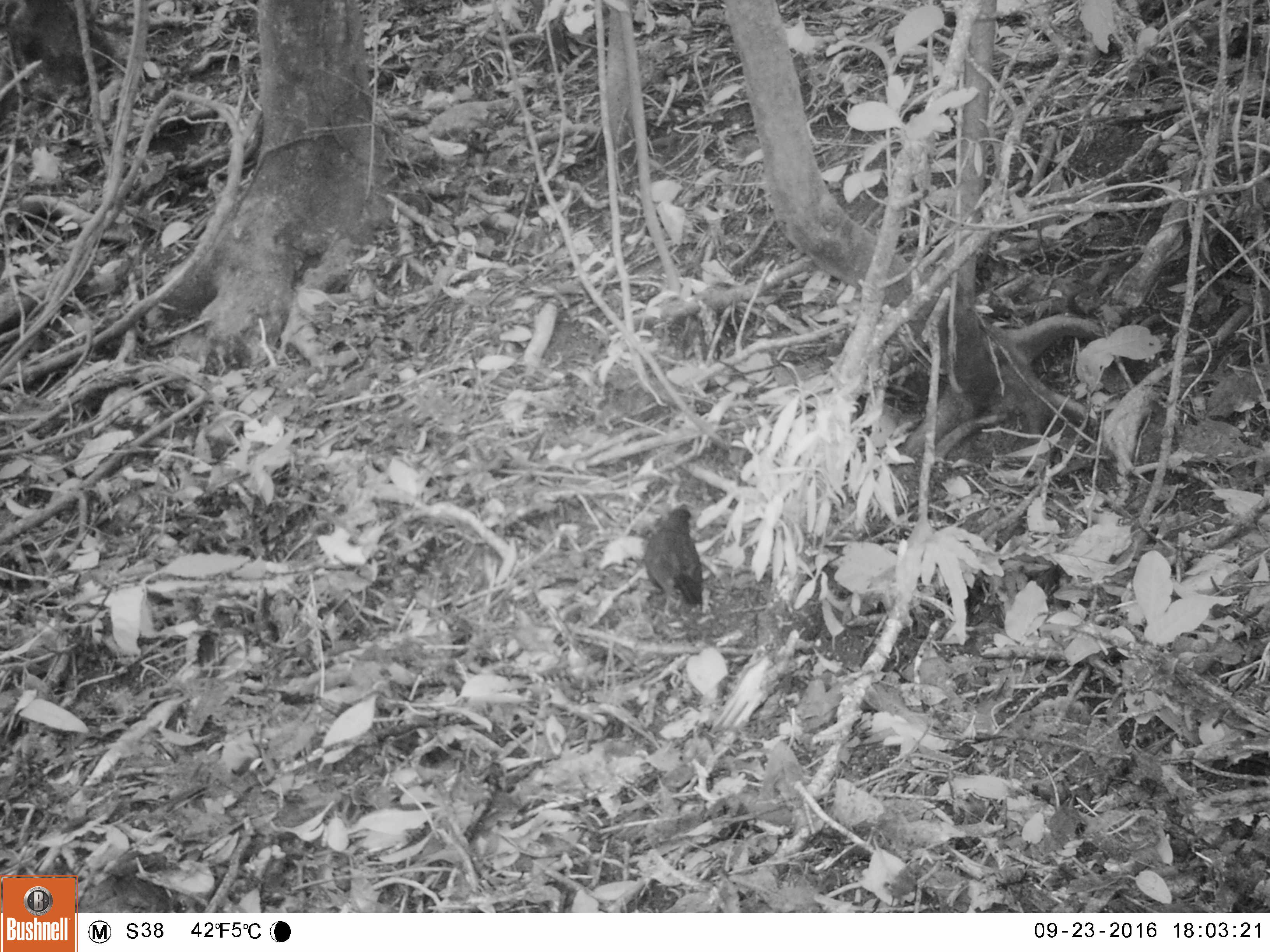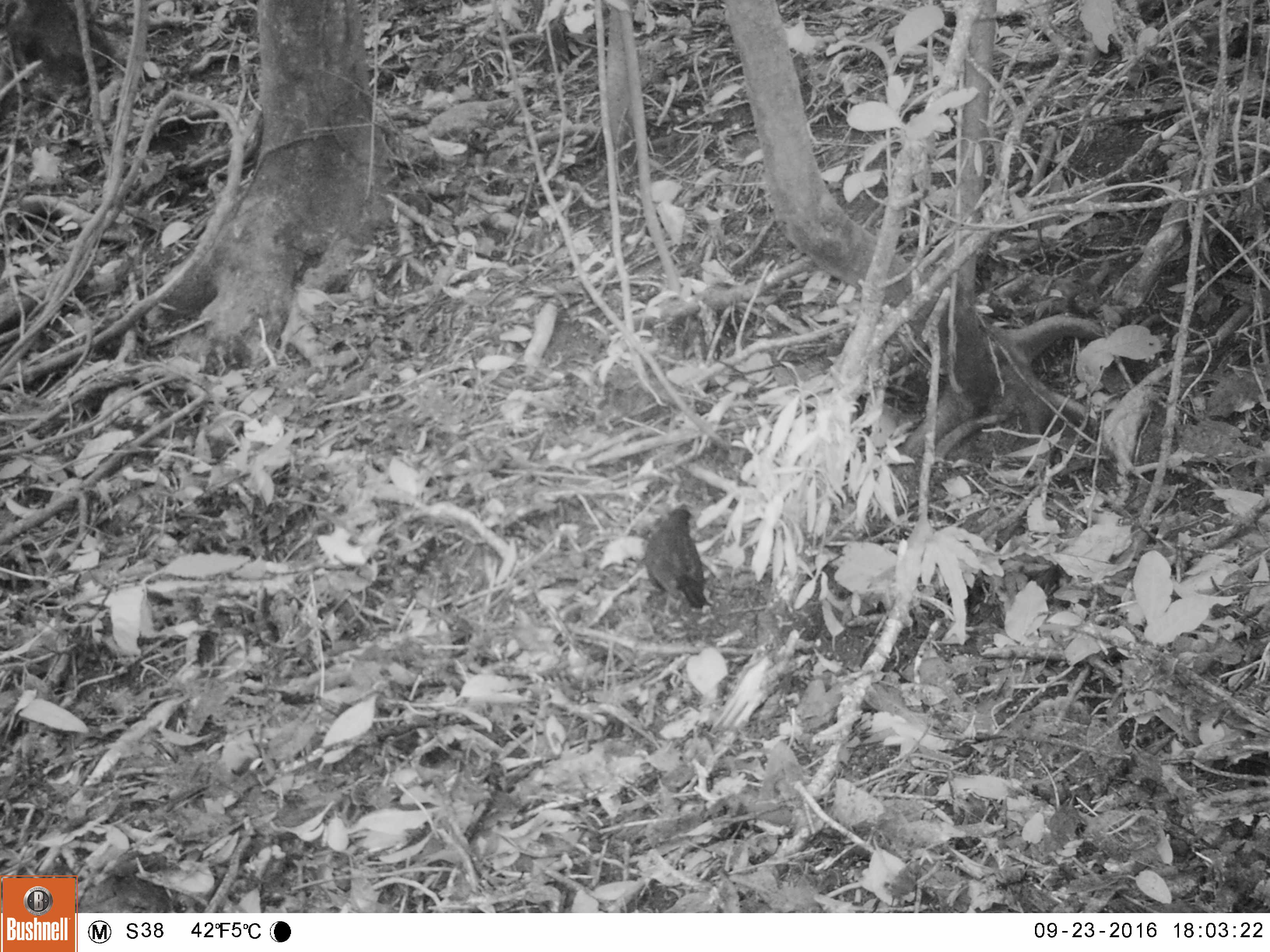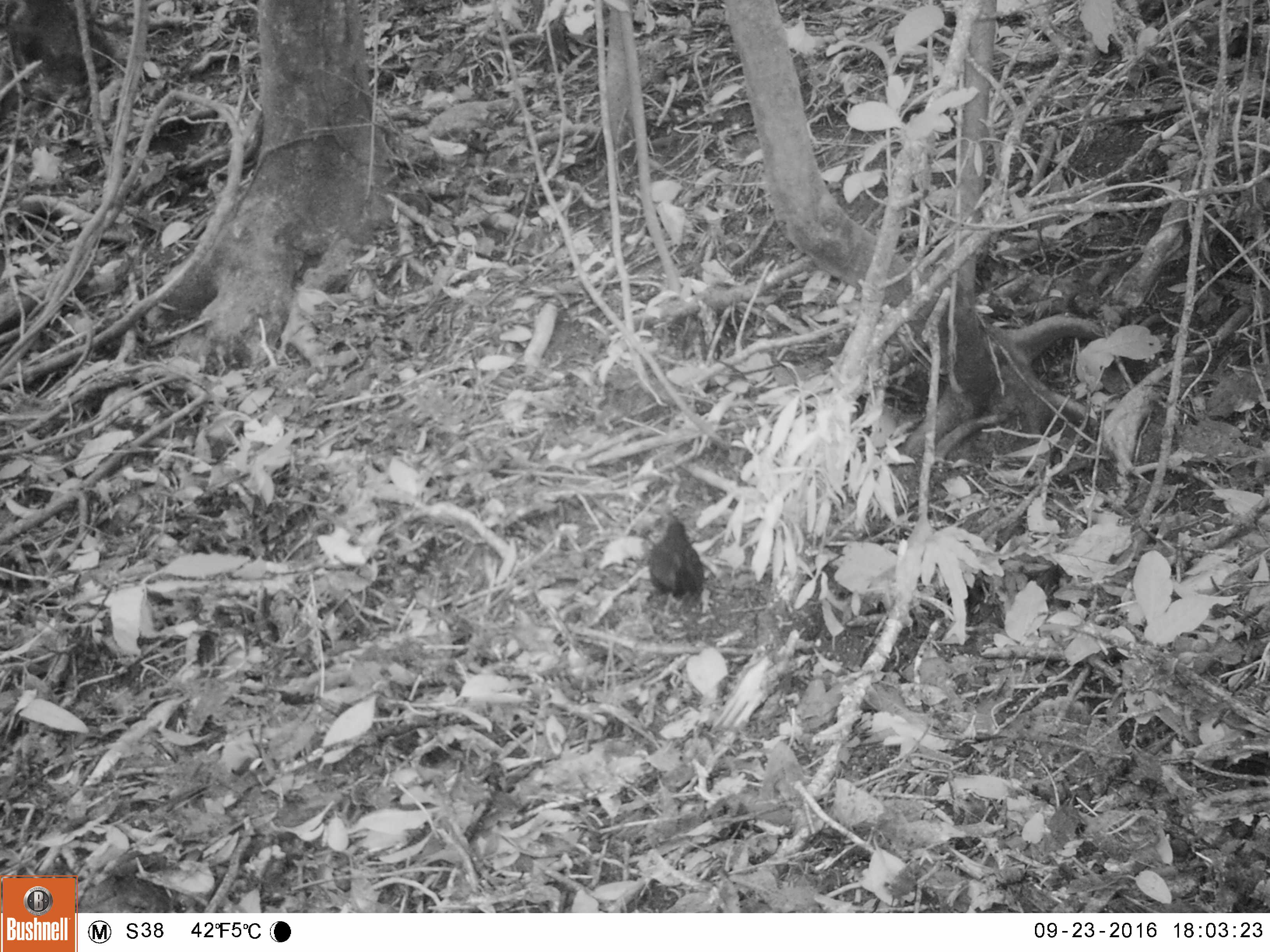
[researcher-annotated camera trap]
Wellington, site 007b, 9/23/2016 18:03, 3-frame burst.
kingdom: Animalia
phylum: Chordata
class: Aves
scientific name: Aves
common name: bird